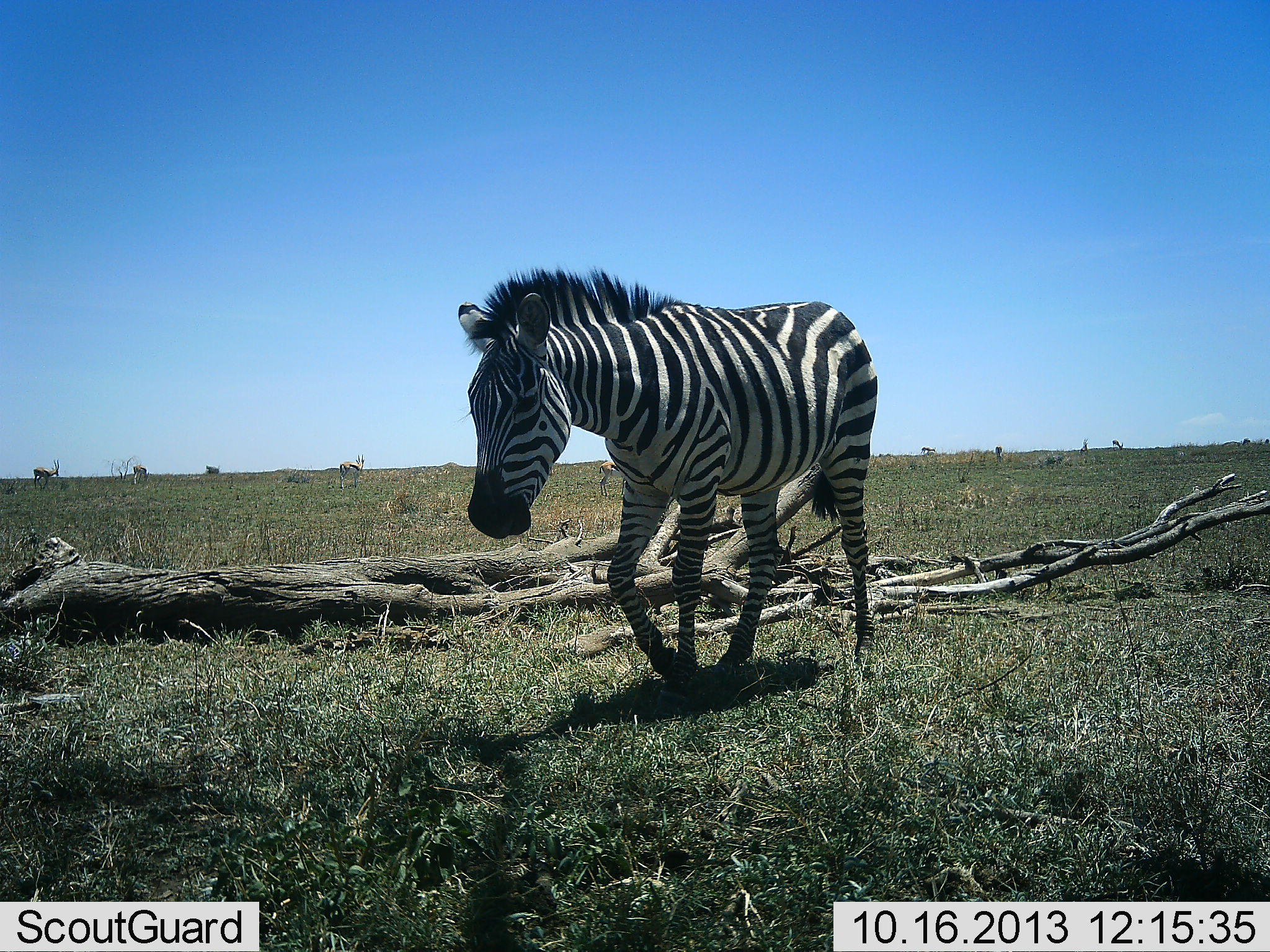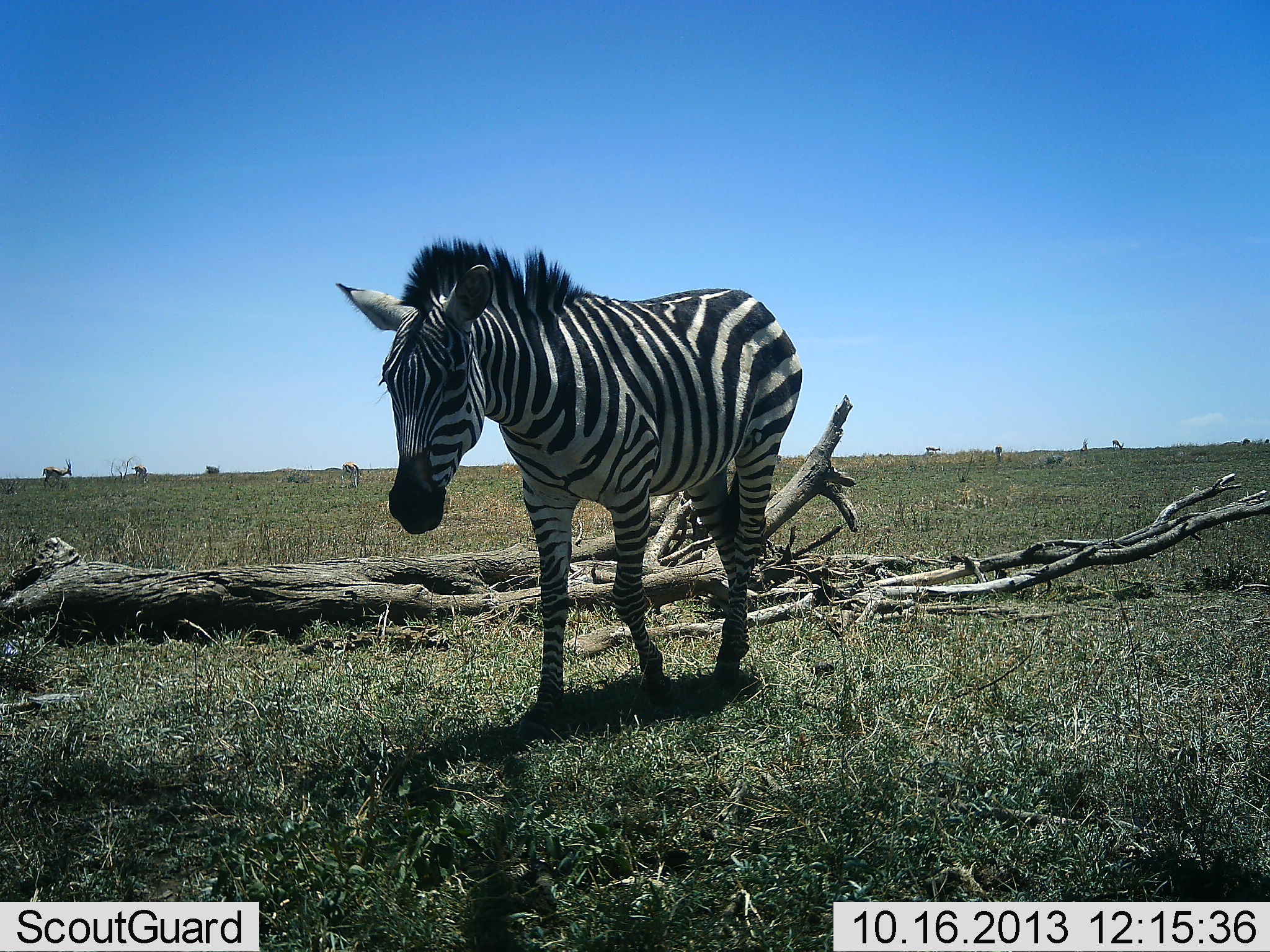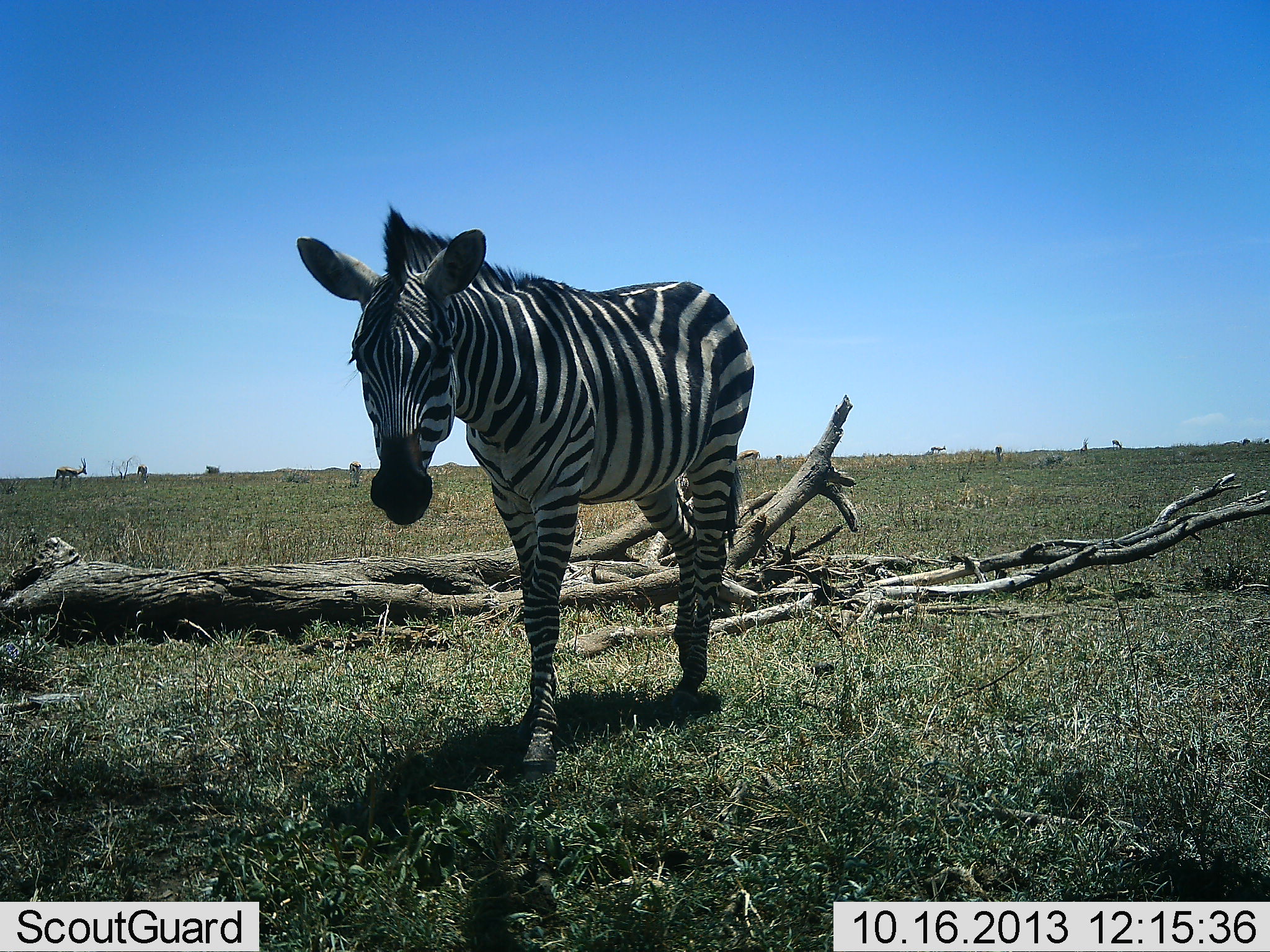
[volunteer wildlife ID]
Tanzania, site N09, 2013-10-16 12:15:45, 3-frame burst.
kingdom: Animalia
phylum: Chordata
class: Mammalia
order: Artiodactyla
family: Bovidae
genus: Eudorcas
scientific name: Eudorcas thomsonii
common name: thomson's gazelle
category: gazellethomsons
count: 6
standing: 57%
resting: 7%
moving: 64%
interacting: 0%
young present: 0%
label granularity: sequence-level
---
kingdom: Animalia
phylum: Chordata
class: Mammalia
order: Perissodactyla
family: Equidae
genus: Equus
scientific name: Equus quagga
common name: plains zebra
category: zebra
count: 1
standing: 7%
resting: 0%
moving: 93%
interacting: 0%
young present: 0%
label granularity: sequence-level